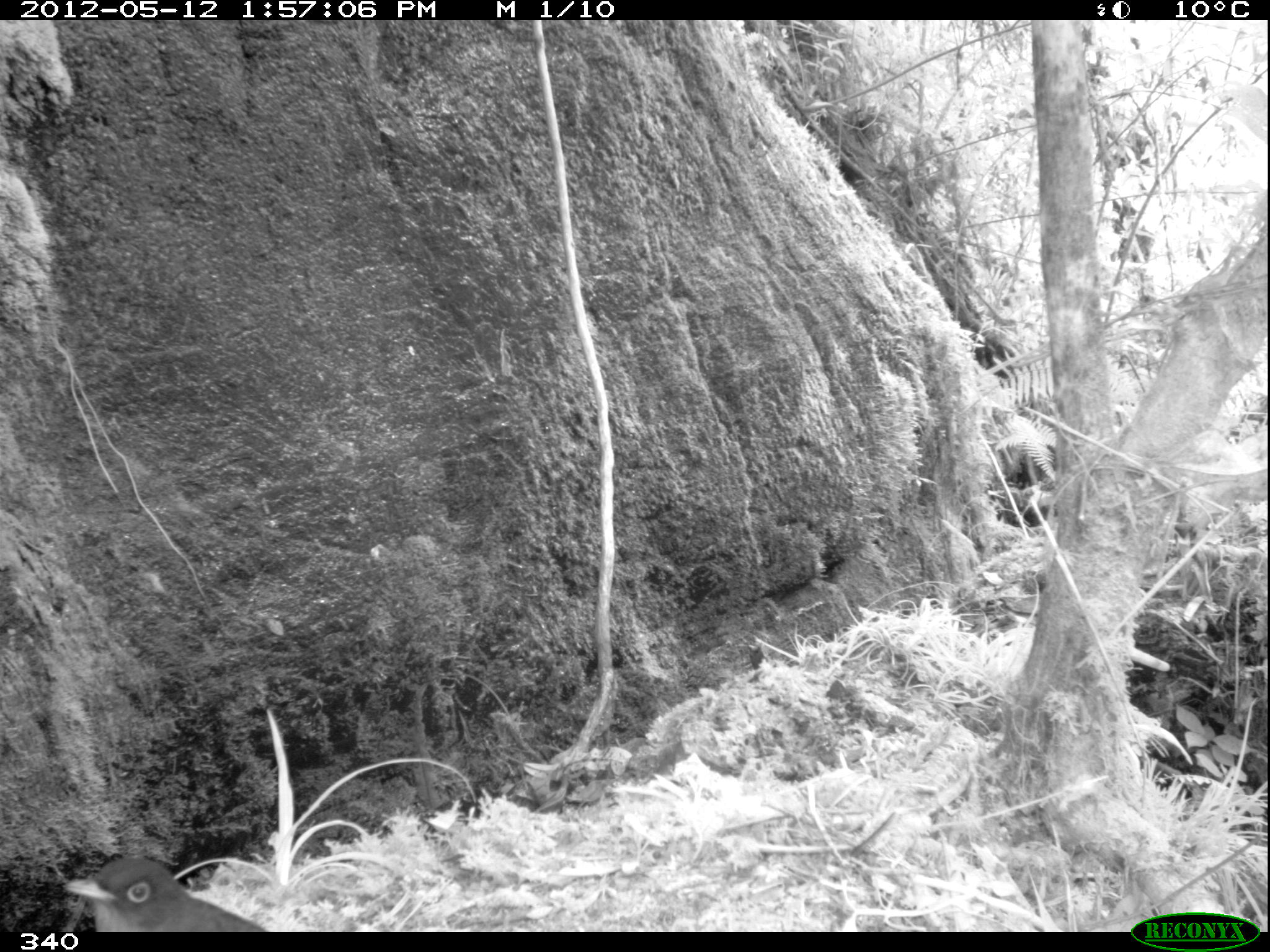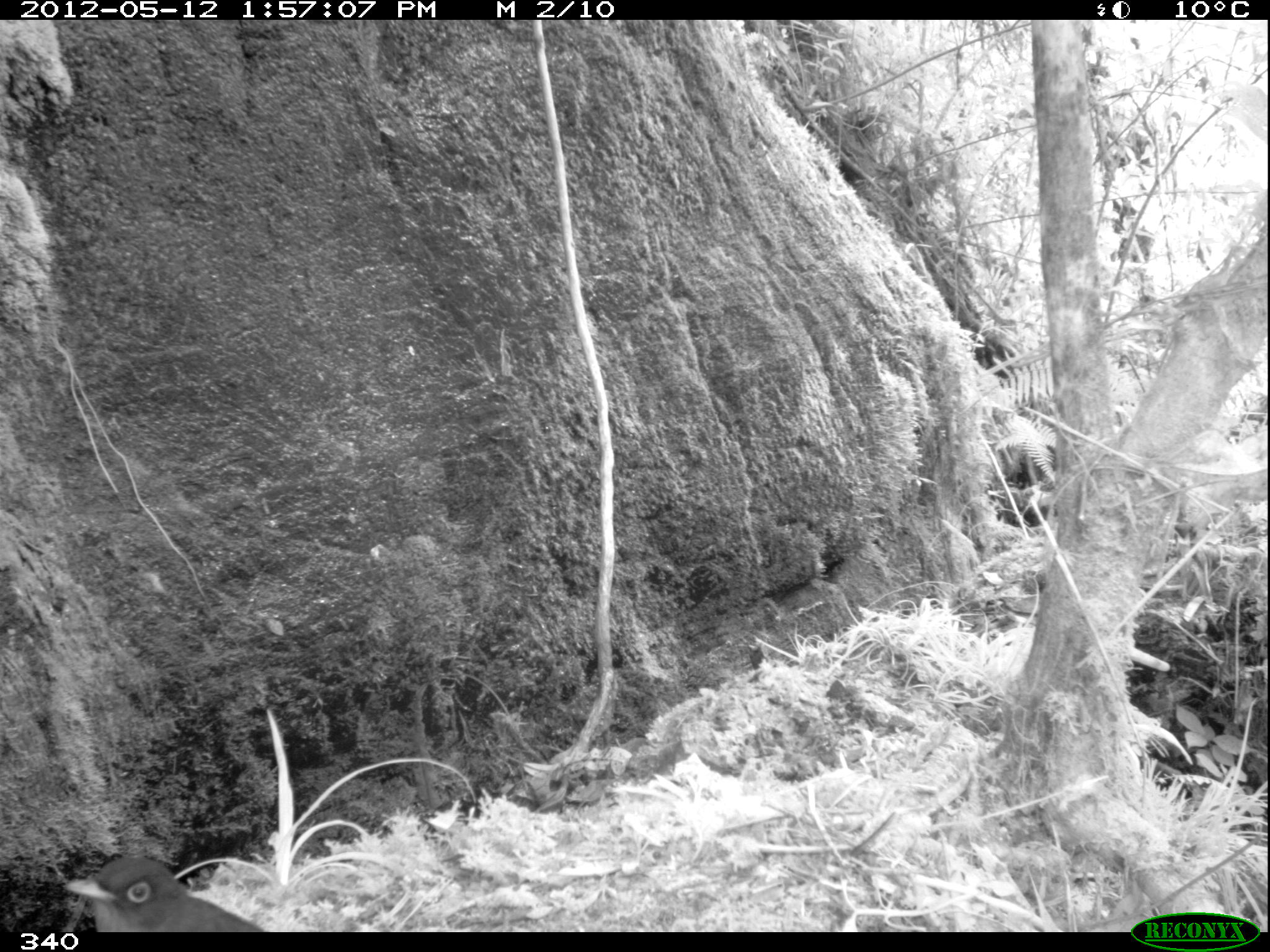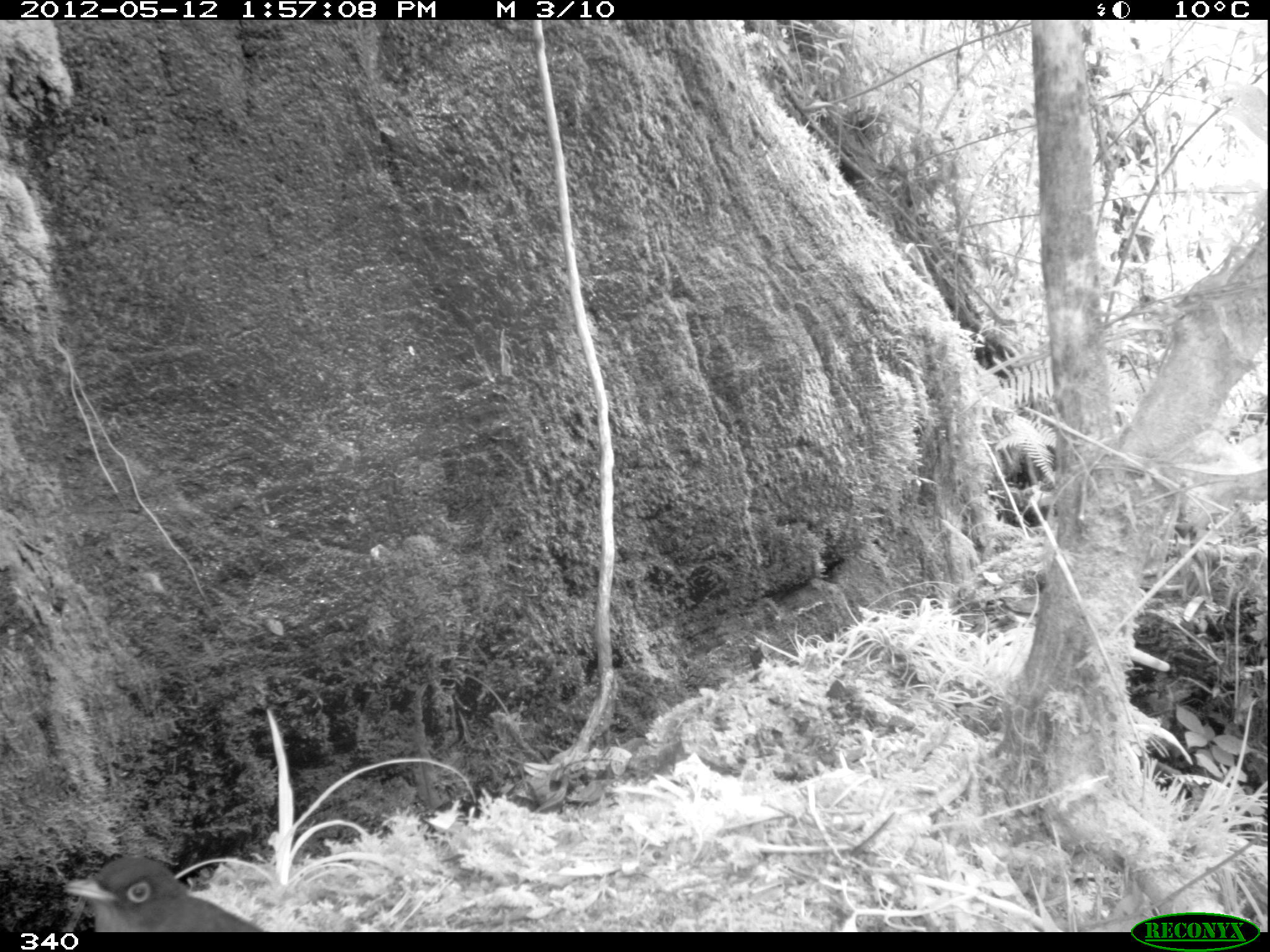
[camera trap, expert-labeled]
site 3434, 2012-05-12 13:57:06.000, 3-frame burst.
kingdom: Animalia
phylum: Chordata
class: Aves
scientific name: Aves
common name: bird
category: unknown bird